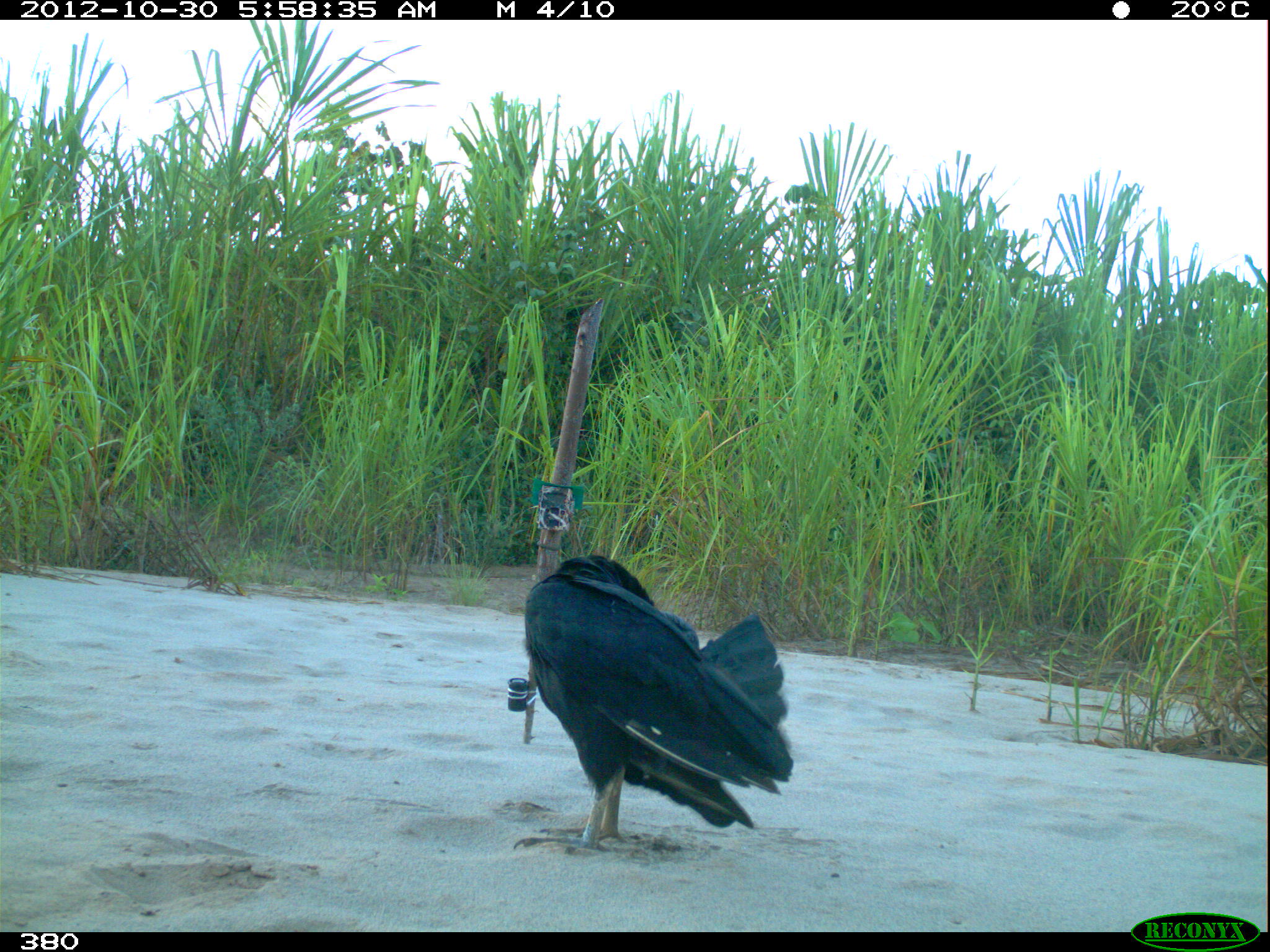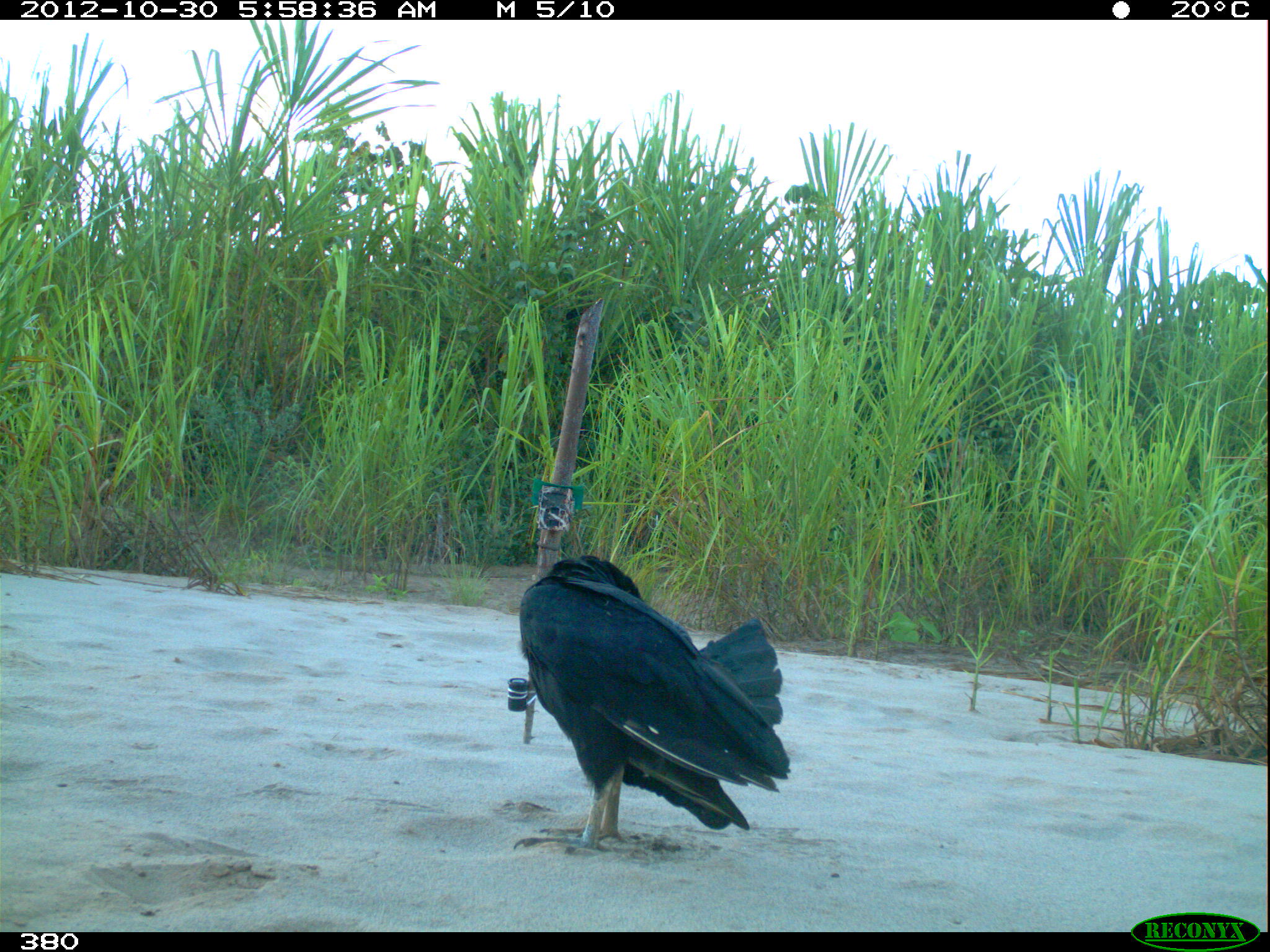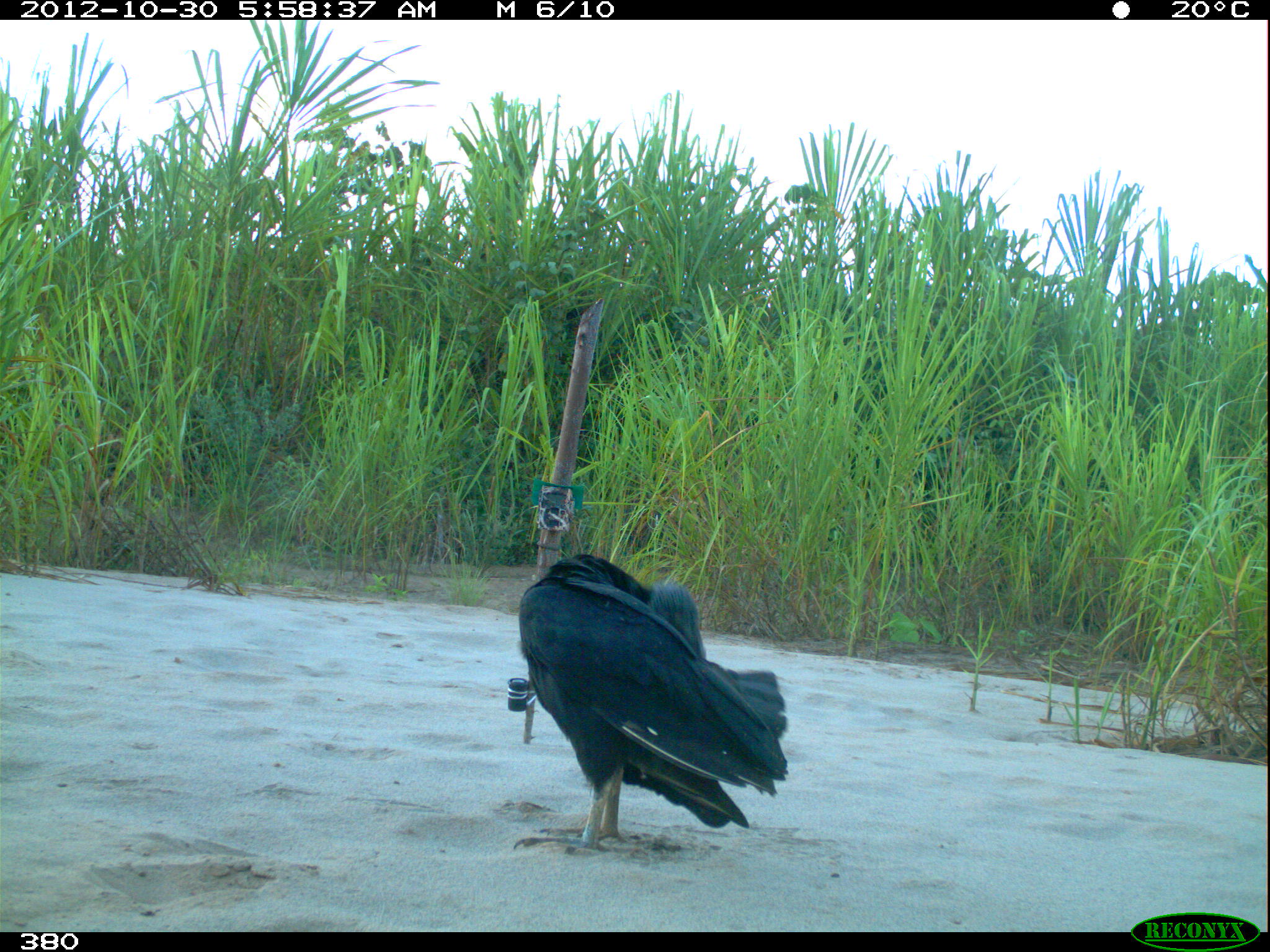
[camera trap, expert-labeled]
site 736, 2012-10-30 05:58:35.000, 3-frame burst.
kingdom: Animalia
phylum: Chordata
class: Aves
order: Cathartiformes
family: Cathartidae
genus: Coragyps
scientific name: Coragyps atratus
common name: black vulture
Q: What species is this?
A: Coragyps atratus (black vulture).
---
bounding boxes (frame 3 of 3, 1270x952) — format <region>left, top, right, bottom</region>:
coragyps atratus: <region>518, 551, 788, 855</region>